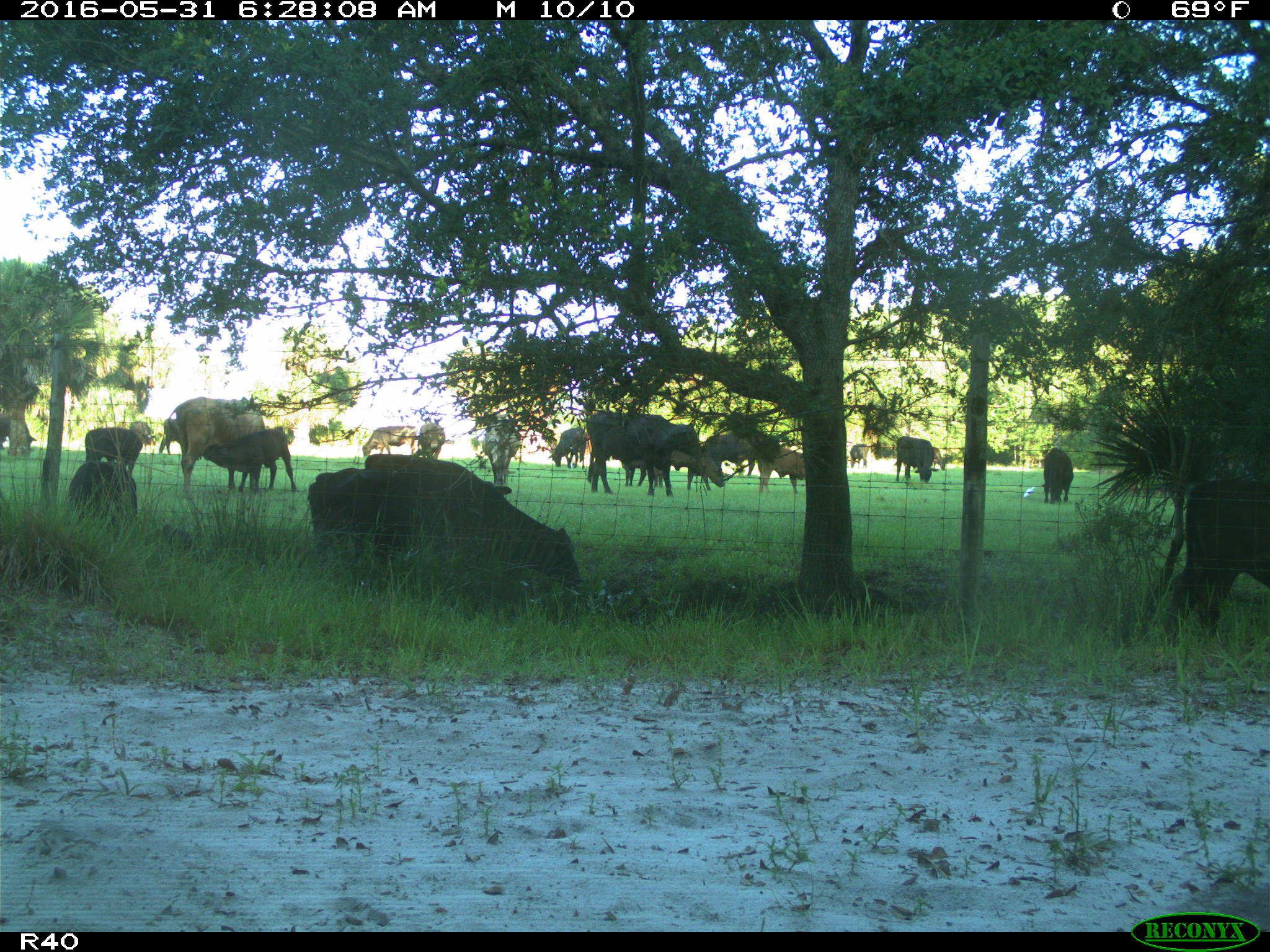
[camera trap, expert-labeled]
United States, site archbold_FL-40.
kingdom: Animalia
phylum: Chordata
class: Mammalia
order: Artiodactyla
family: Bovidae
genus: Bos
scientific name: Bos taurus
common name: domestic cow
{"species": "Bos taurus (domestic cow)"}